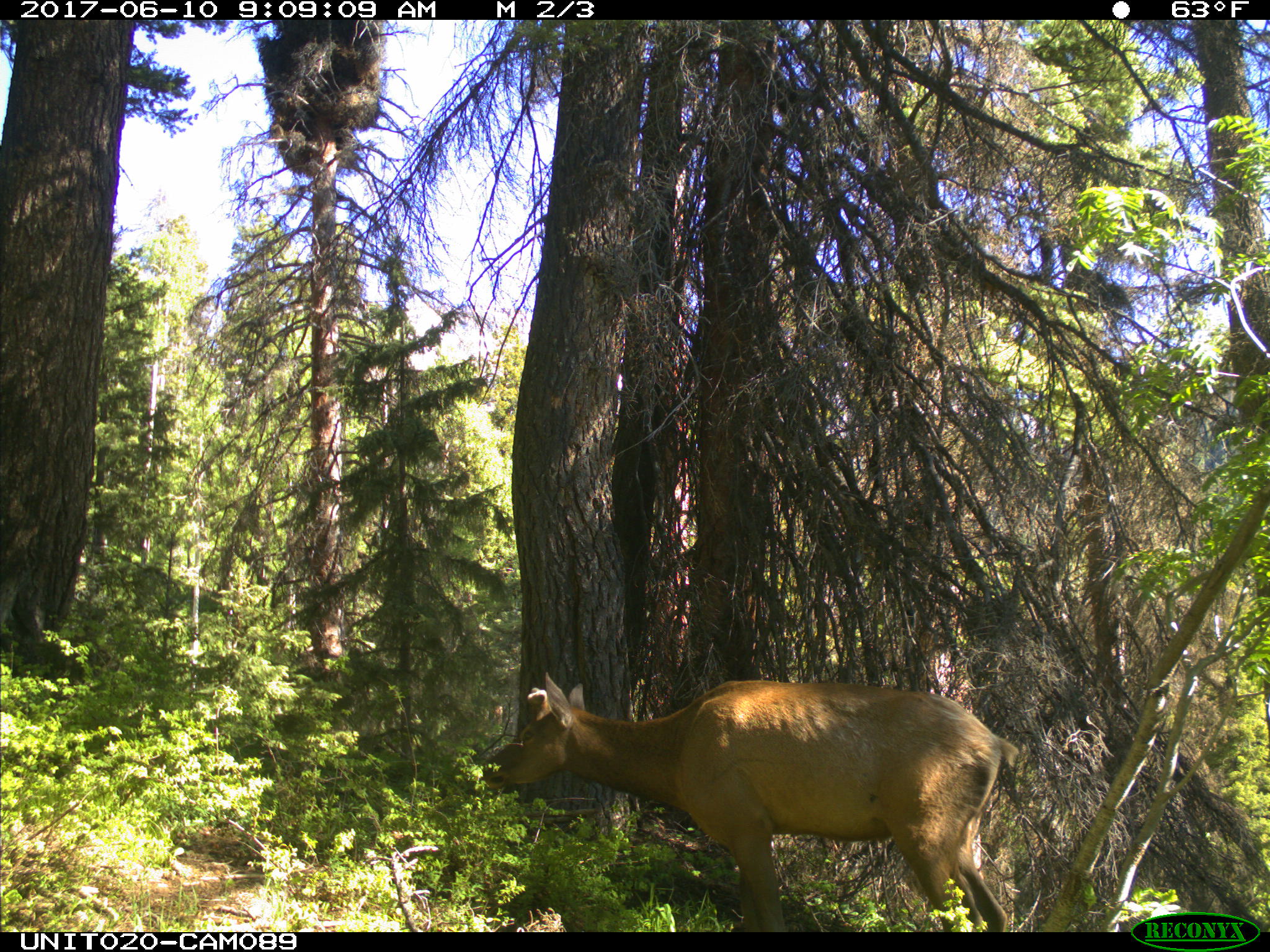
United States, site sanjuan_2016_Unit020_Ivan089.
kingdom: Animalia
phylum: Chordata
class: Mammalia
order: Artiodactyla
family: Cervidae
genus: Cervus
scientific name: Cervus elaphus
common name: red deer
Cervus elaphus (red deer).